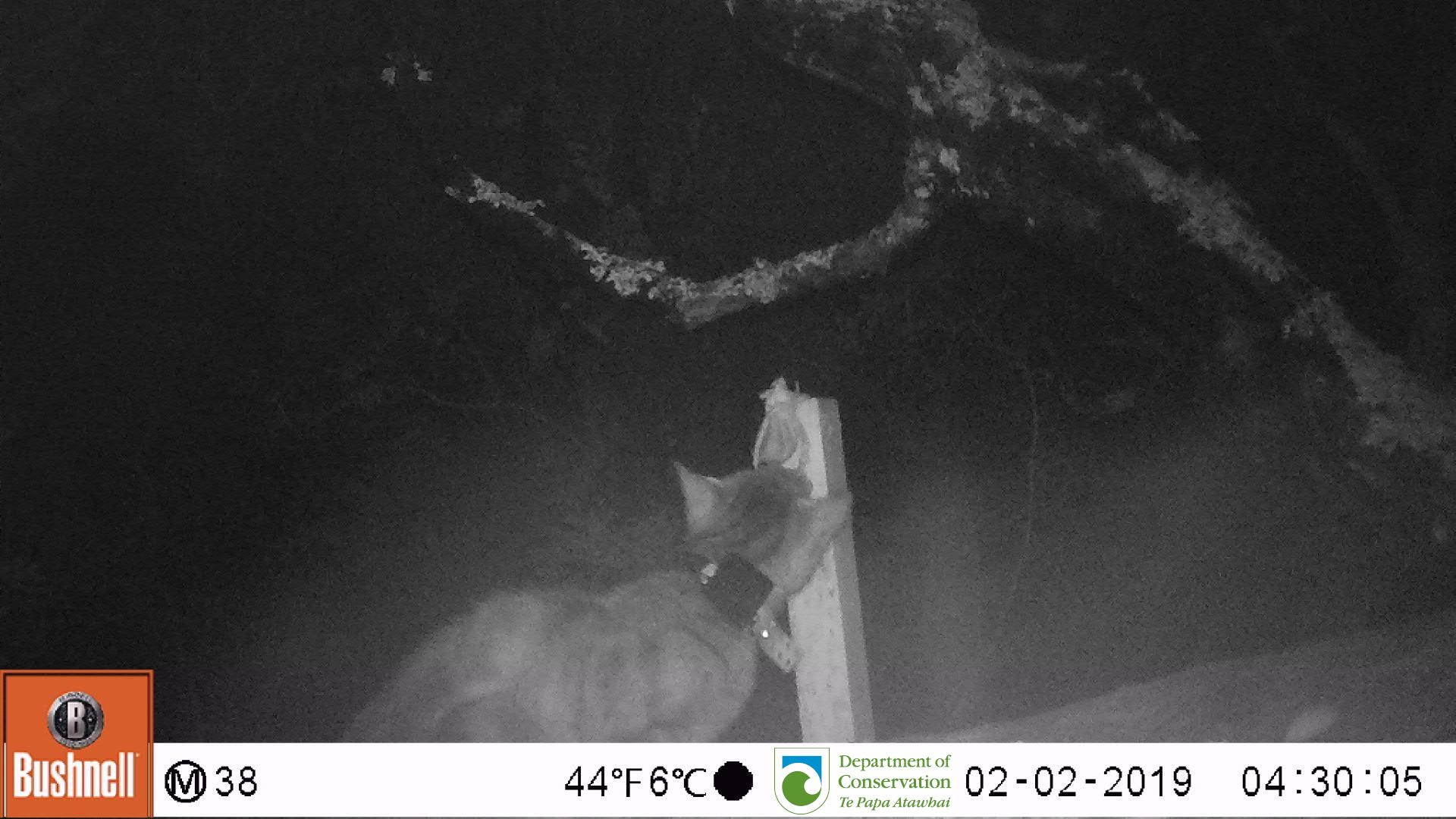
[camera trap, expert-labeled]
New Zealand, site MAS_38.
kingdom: Animalia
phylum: Chordata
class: Mammalia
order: Carnivora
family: Felidae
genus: Felis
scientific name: Felis catus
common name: domestic cat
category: cat